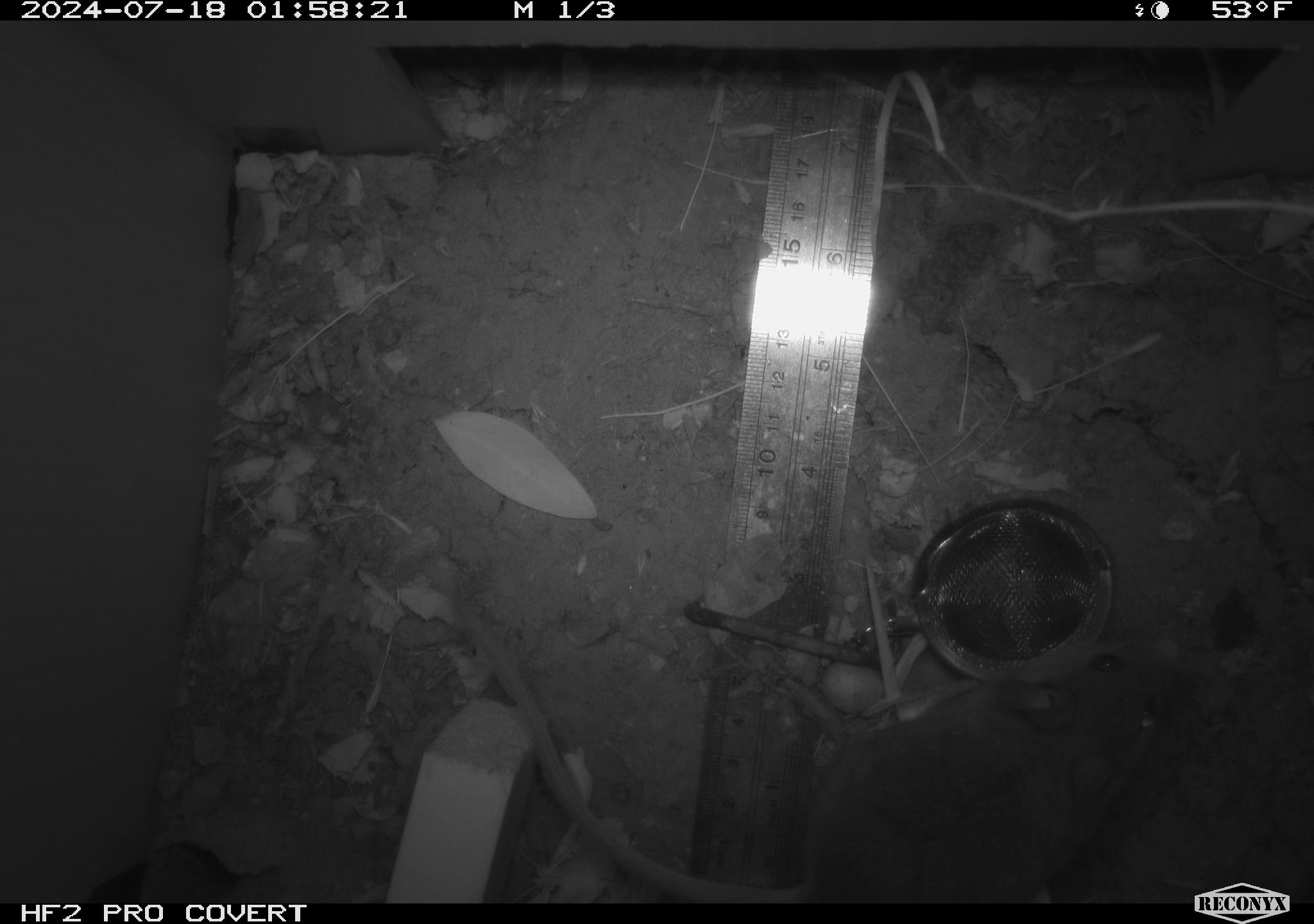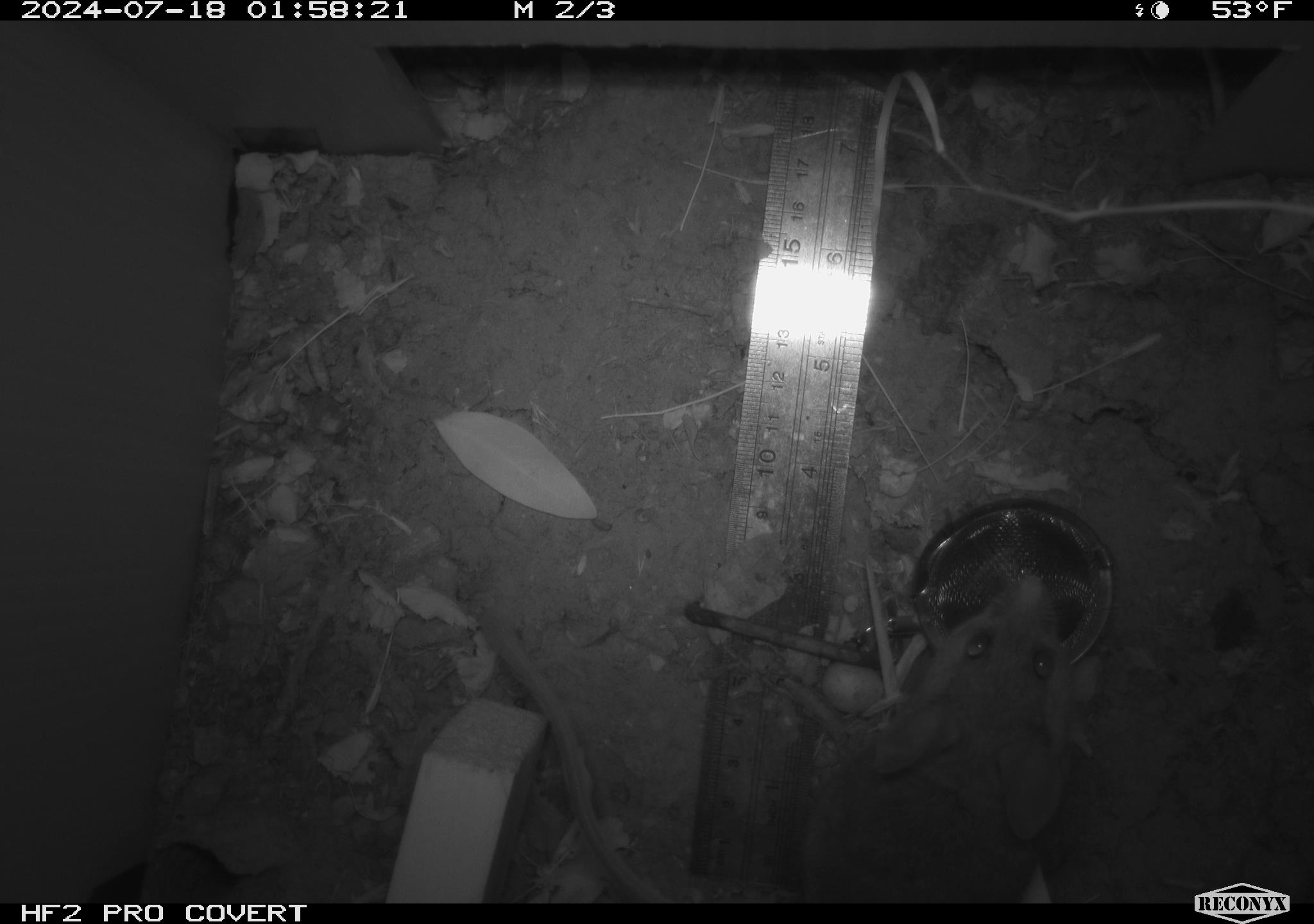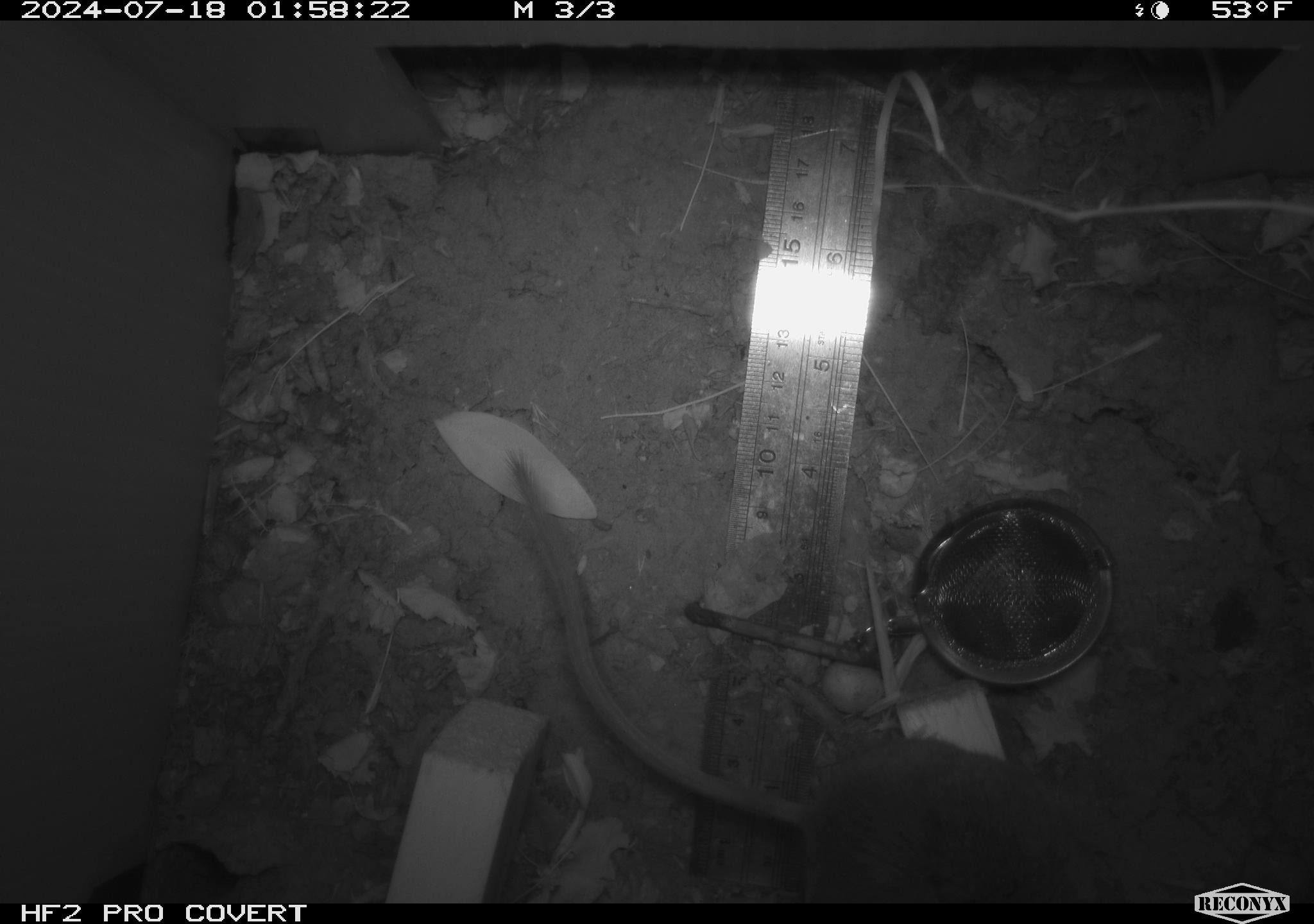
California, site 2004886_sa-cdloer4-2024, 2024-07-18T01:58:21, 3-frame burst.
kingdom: Animalia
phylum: Chordata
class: Mammalia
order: Rodentia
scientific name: Rodentia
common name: rodent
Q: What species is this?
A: Rodent (Rodentia).